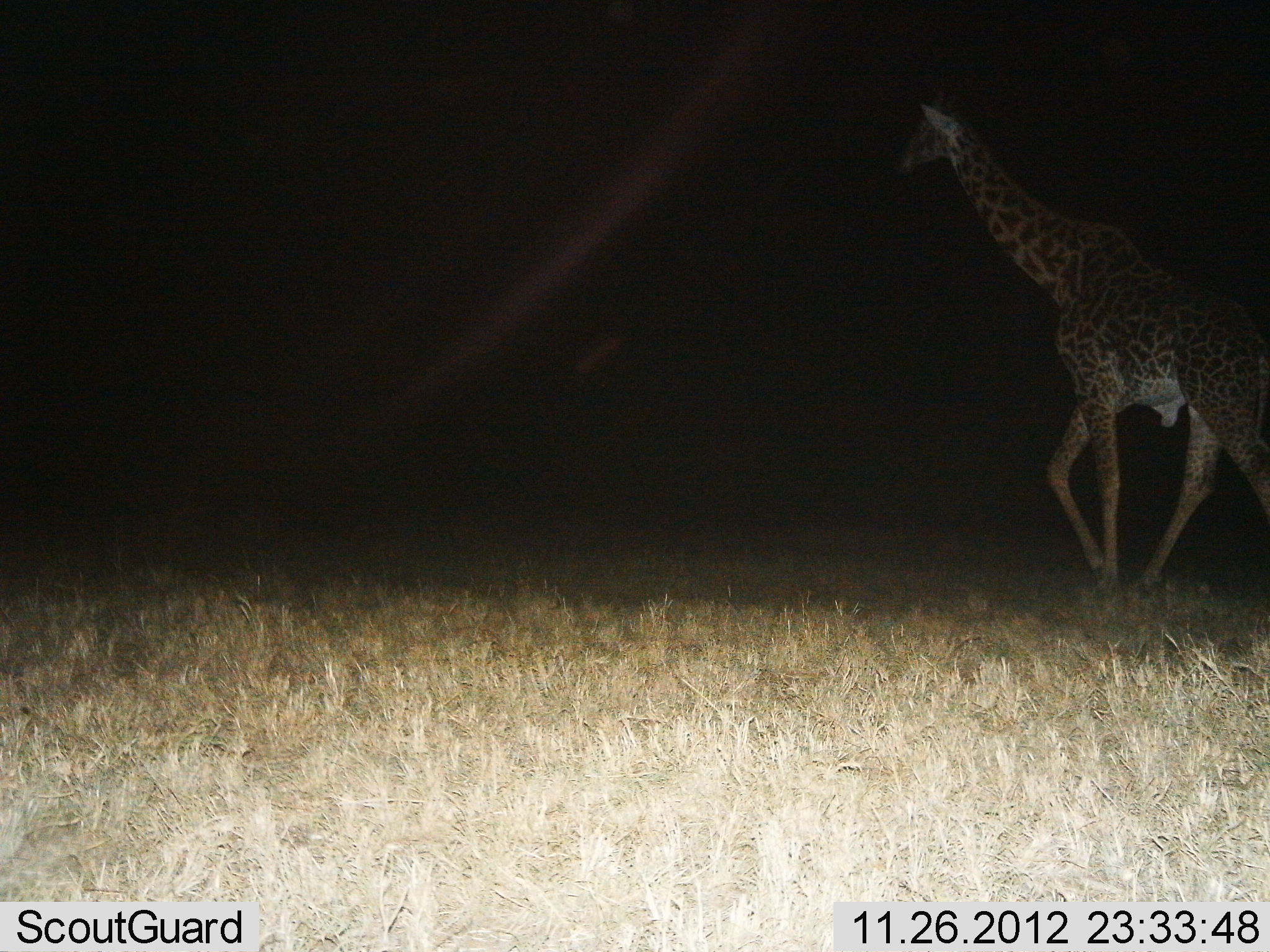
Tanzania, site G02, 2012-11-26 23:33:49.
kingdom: Animalia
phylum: Chordata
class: Mammalia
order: Artiodactyla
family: Giraffidae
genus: Giraffa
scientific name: Giraffa camelopardalis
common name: giraffe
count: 1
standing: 5%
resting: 0%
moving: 100%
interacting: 0%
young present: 0%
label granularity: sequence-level